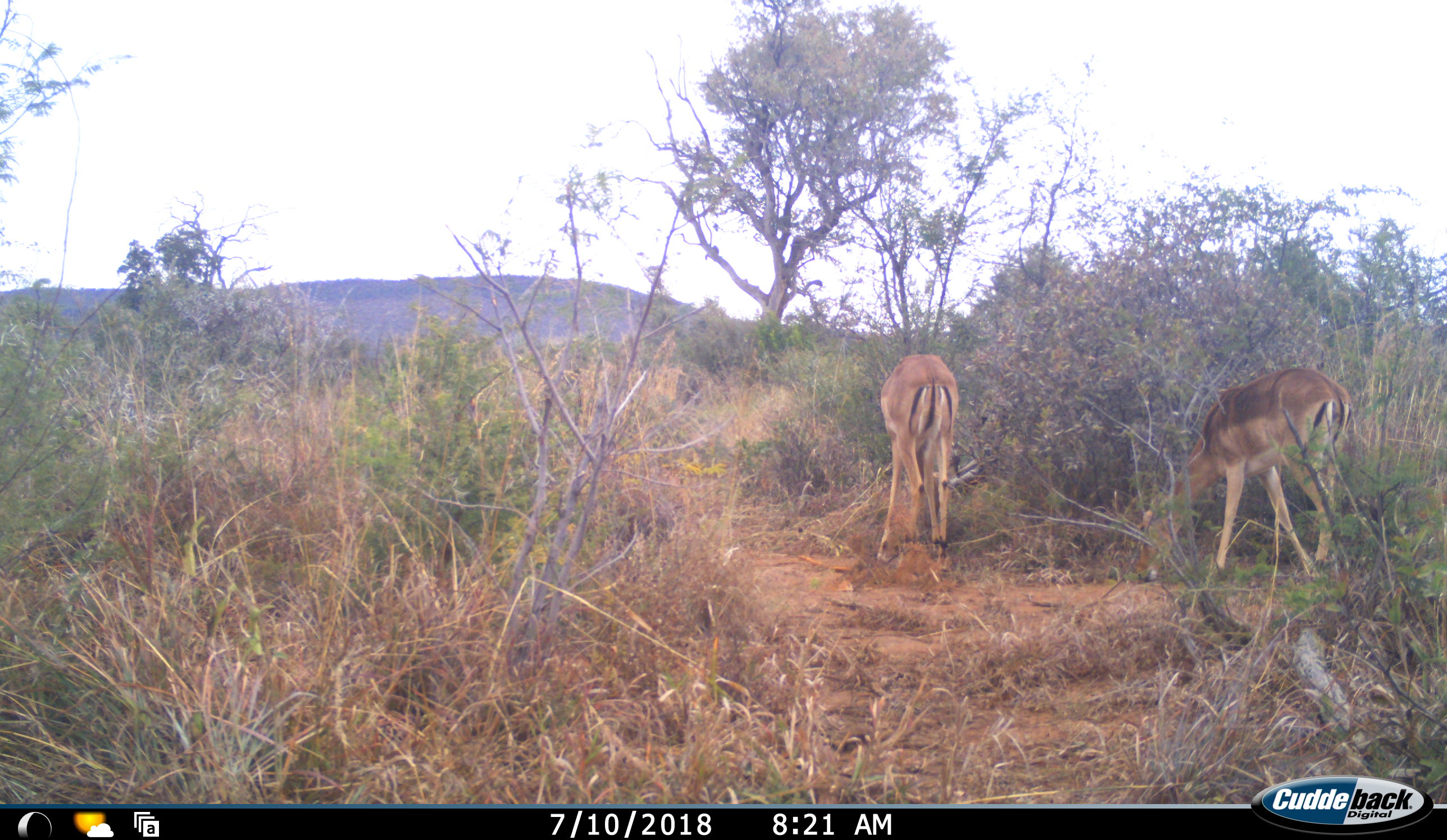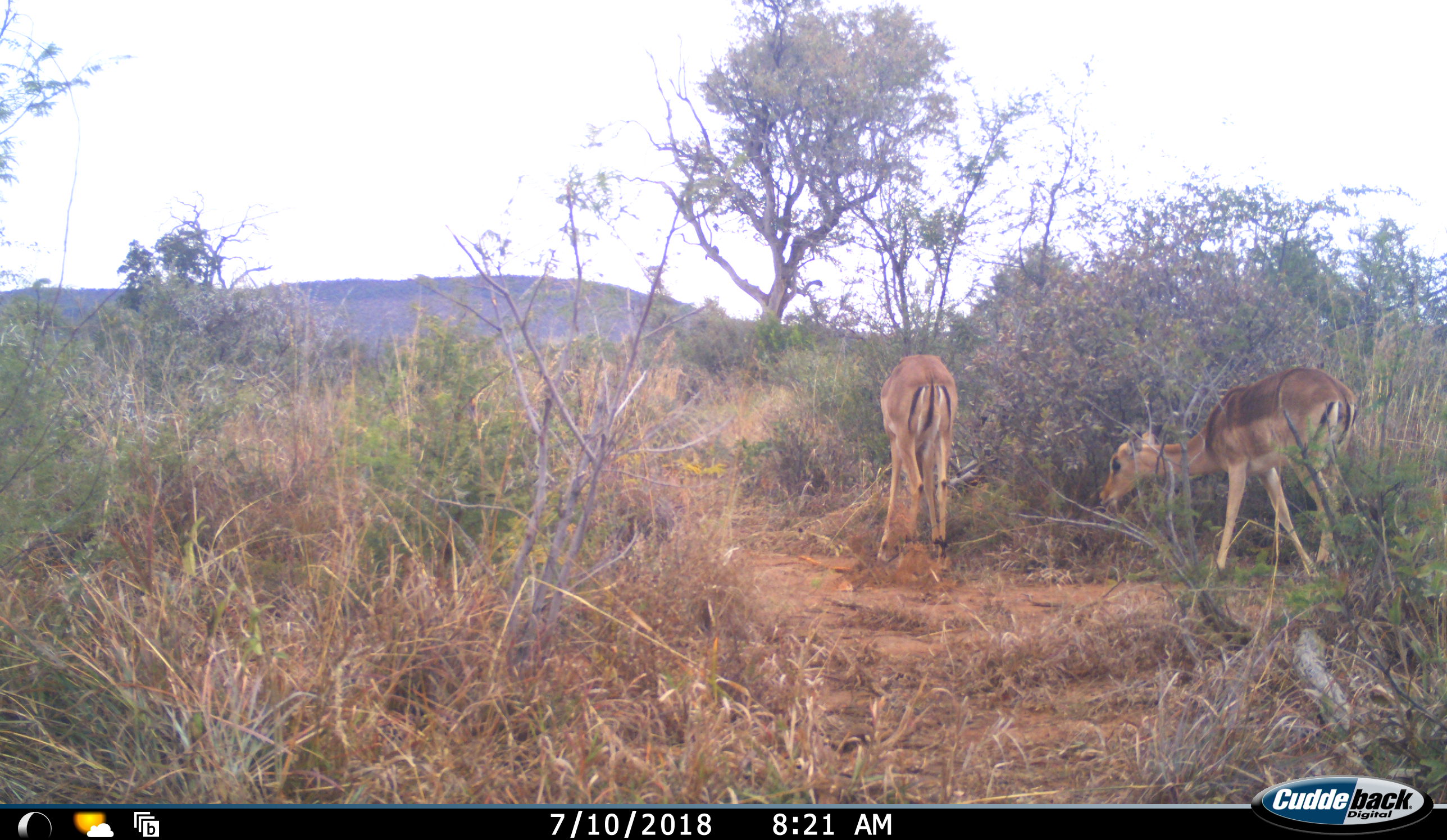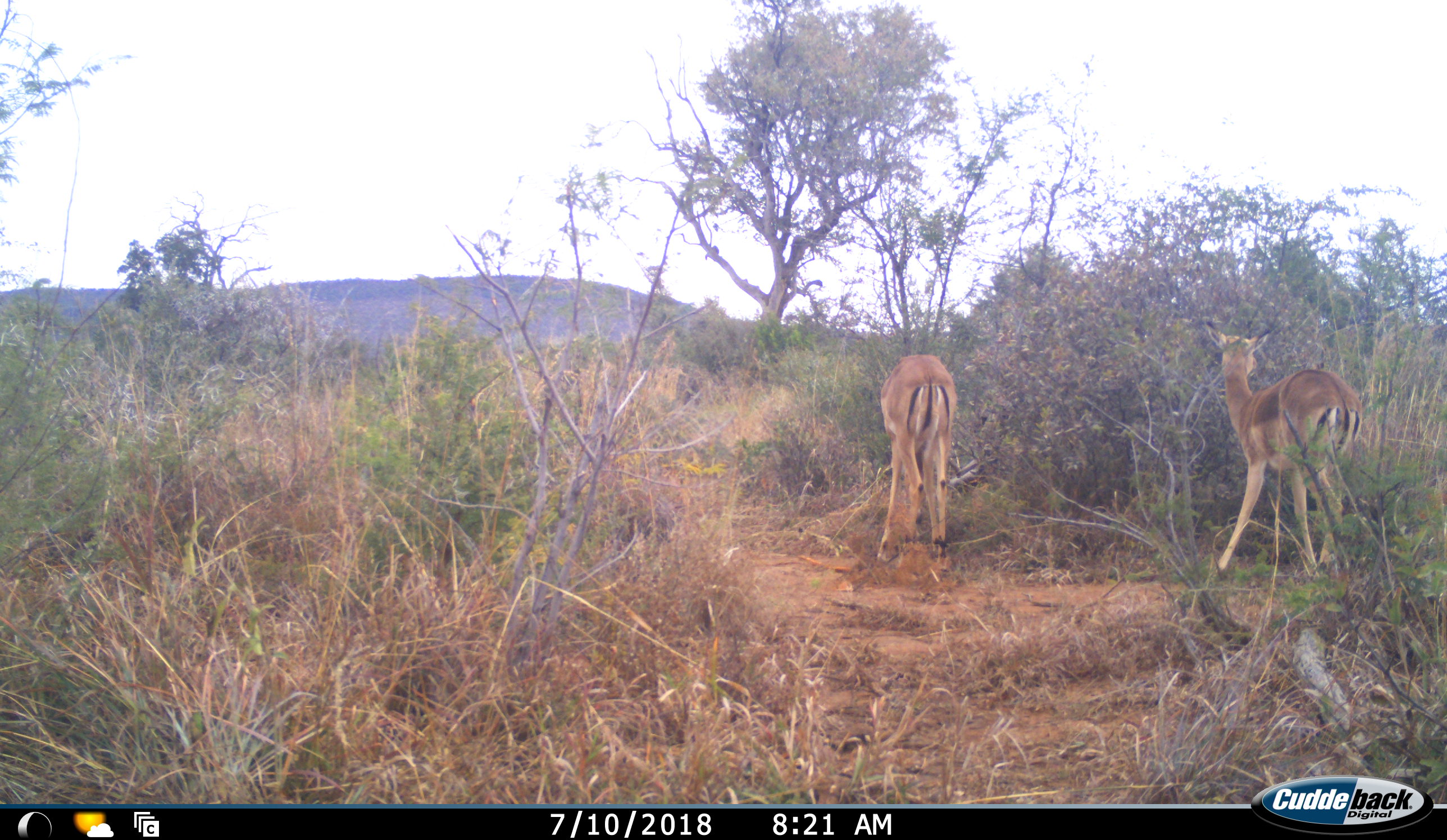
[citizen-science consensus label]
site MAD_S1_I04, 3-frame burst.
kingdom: Animalia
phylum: Chordata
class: Mammalia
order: Artiodactyla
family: Bovidae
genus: Aepyceros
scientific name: Aepyceros melampus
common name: impala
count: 2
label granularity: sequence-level